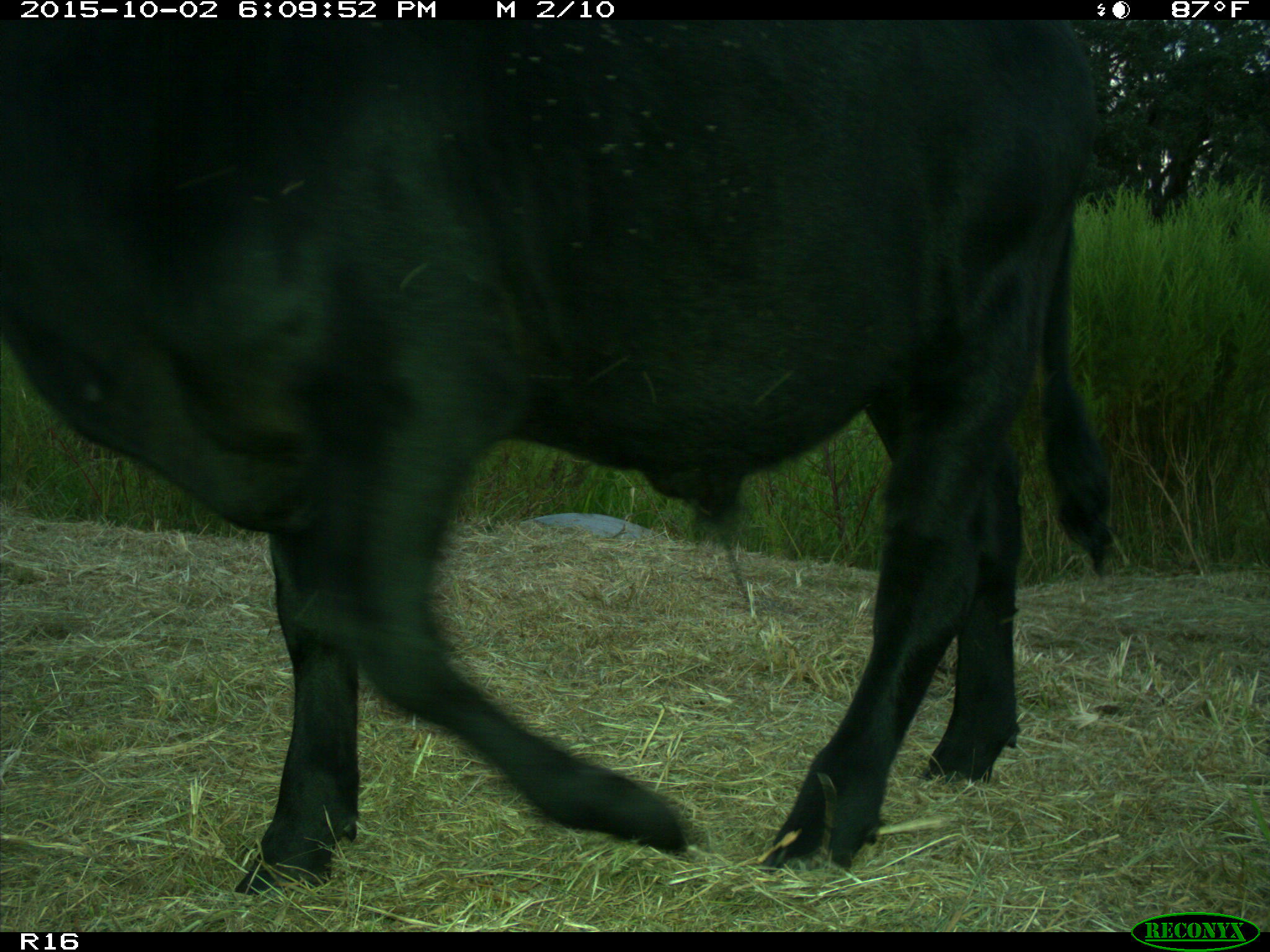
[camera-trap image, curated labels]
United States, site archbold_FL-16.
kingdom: Animalia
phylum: Chordata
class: Mammalia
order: Artiodactyla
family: Bovidae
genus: Bos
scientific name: Bos taurus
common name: domestic cow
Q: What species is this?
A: Bos taurus (domestic cow).